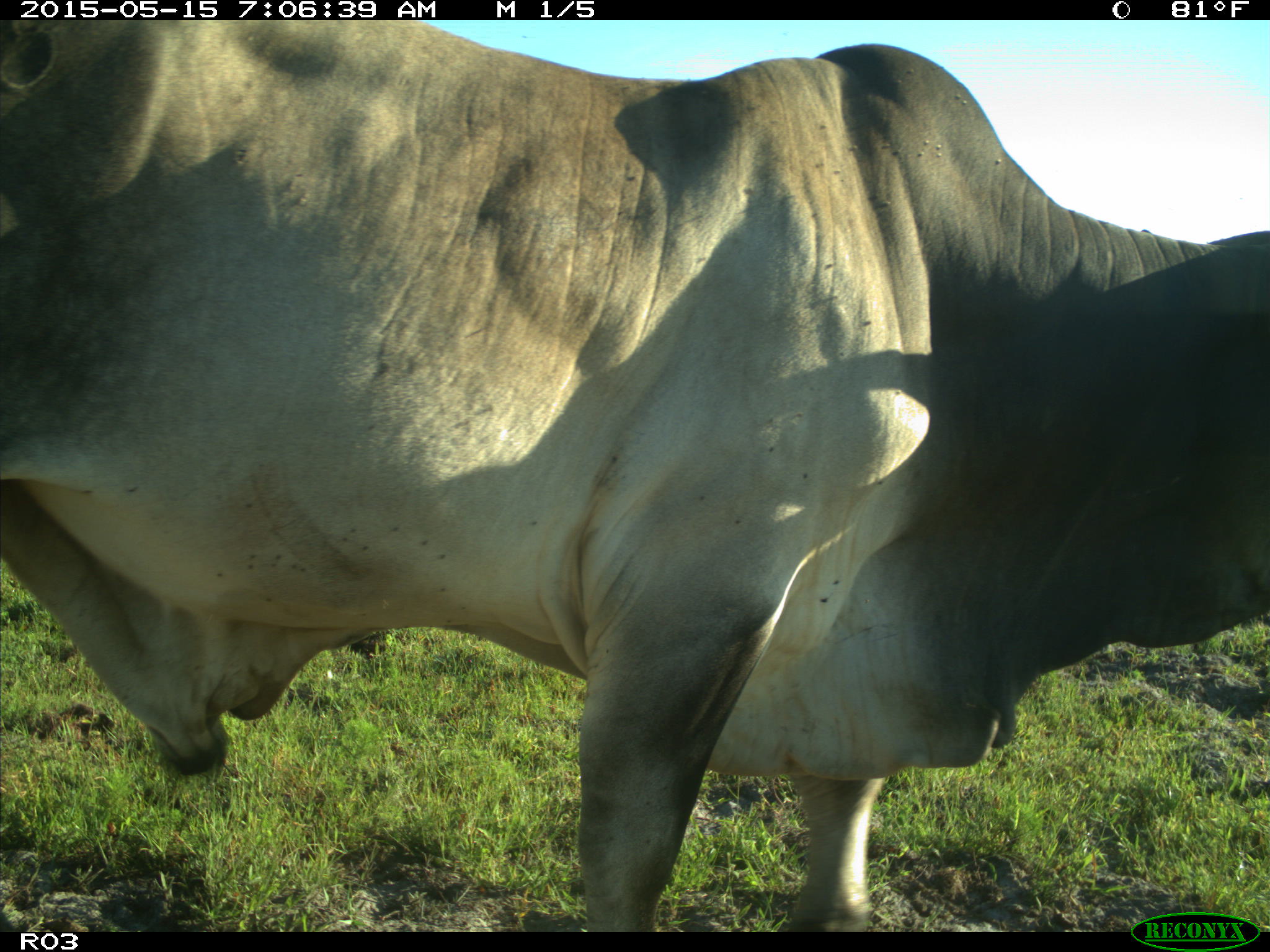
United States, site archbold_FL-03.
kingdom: Animalia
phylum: Chordata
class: Mammalia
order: Artiodactyla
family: Bovidae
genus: Bos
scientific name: Bos taurus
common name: domestic cow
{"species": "Bos taurus (domestic cow)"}